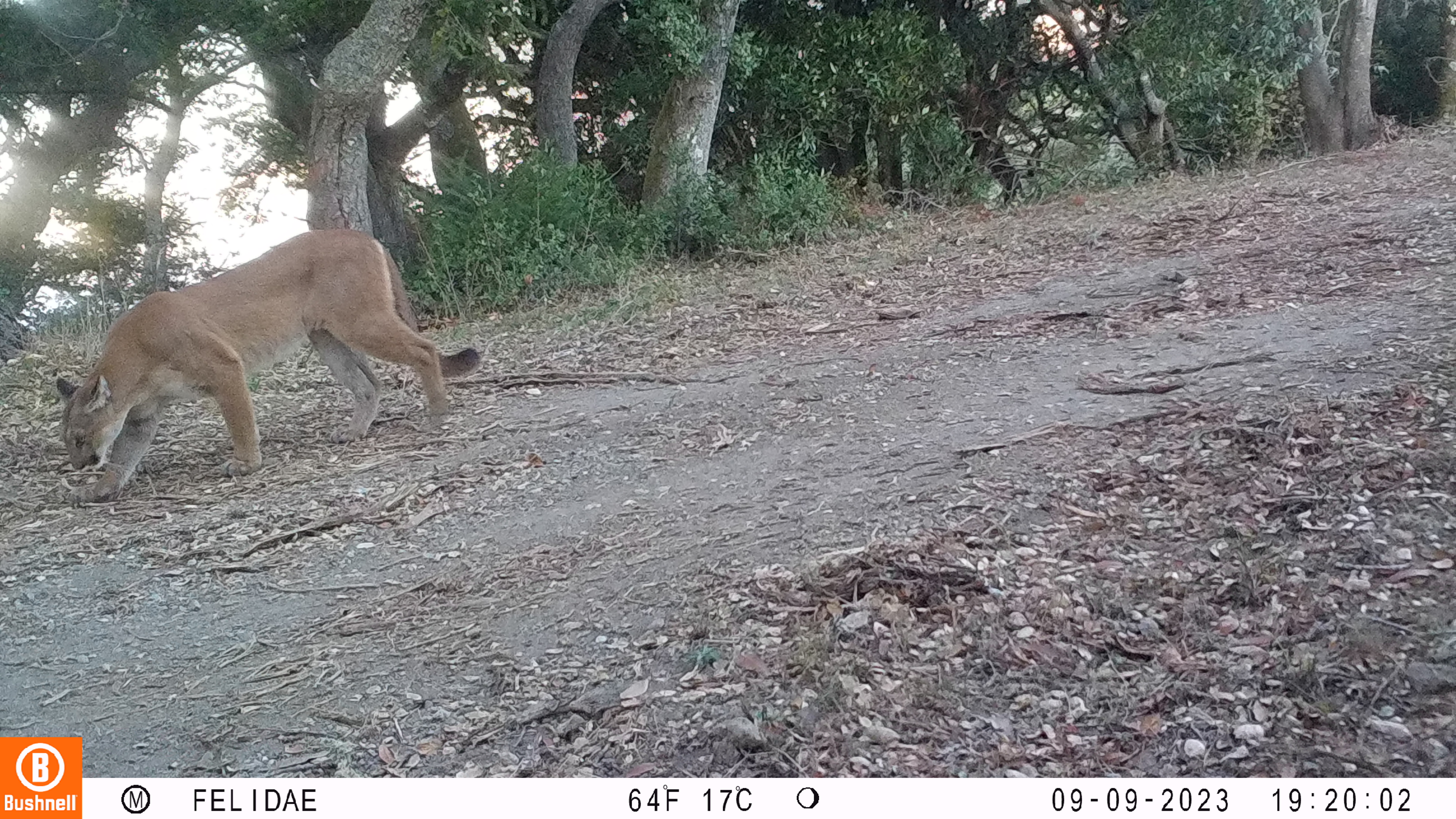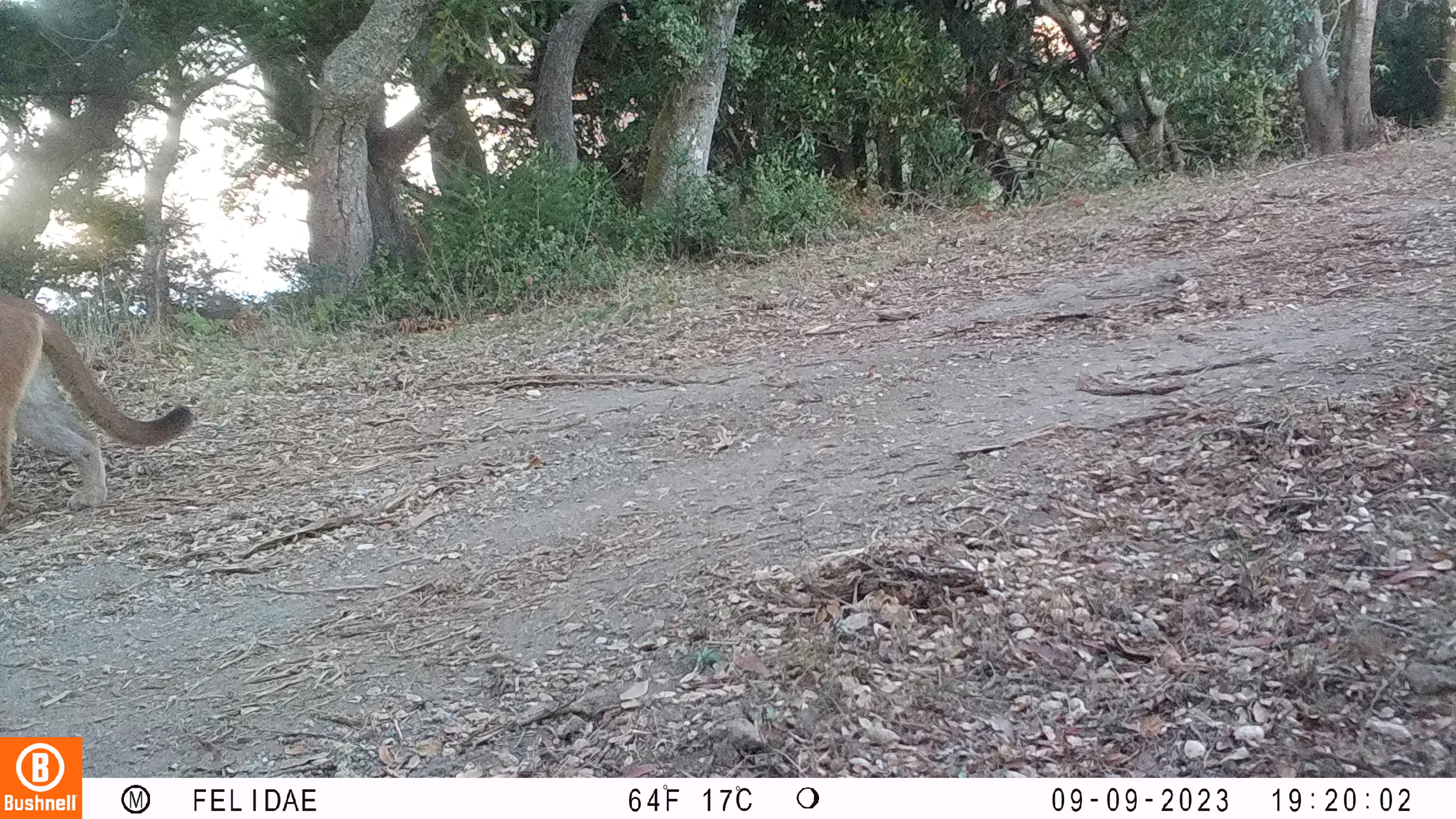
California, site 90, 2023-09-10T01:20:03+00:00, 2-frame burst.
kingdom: Animalia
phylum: Chordata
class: Mammalia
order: Carnivora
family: Felidae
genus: Puma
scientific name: Puma concolor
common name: puma